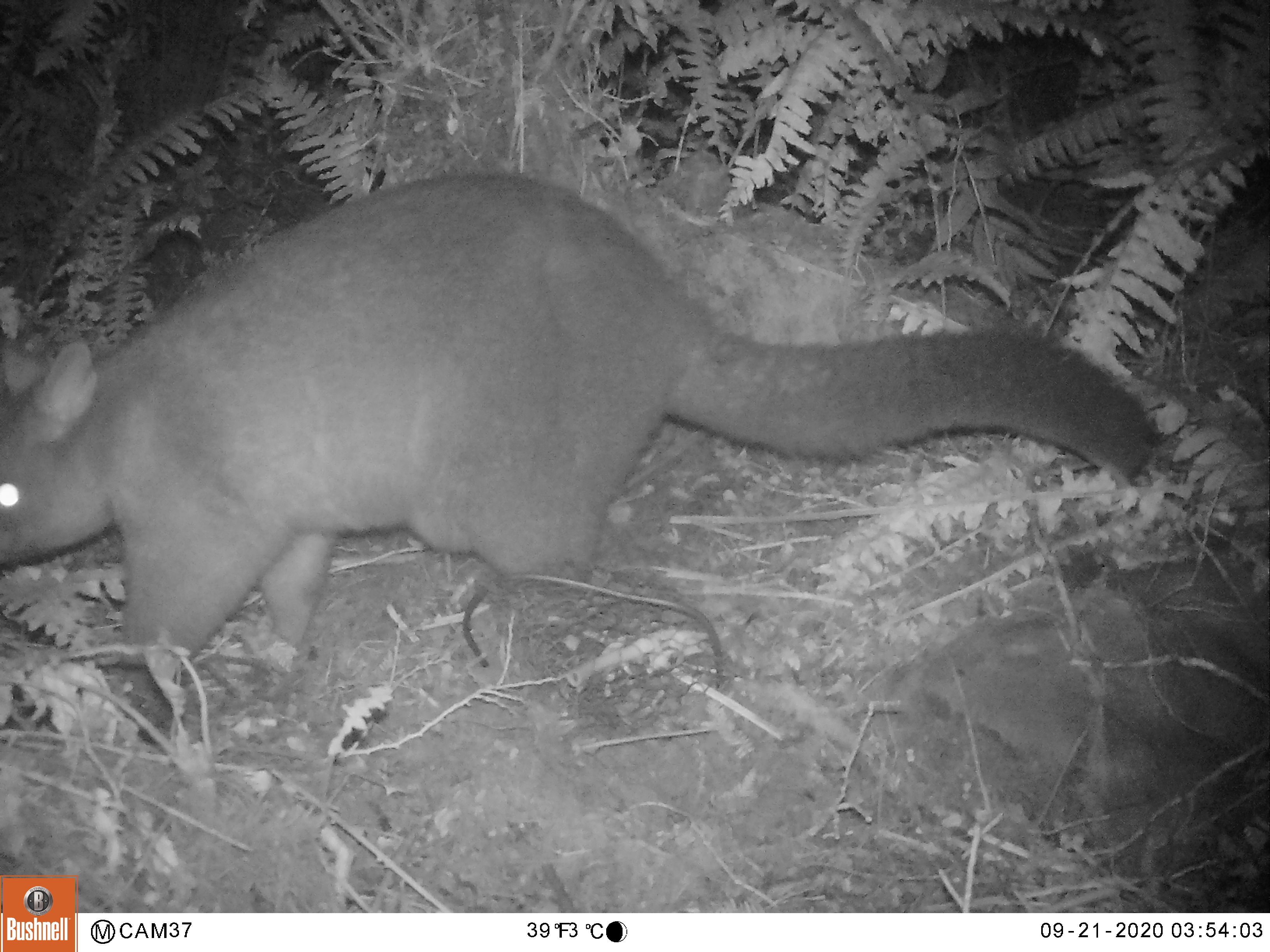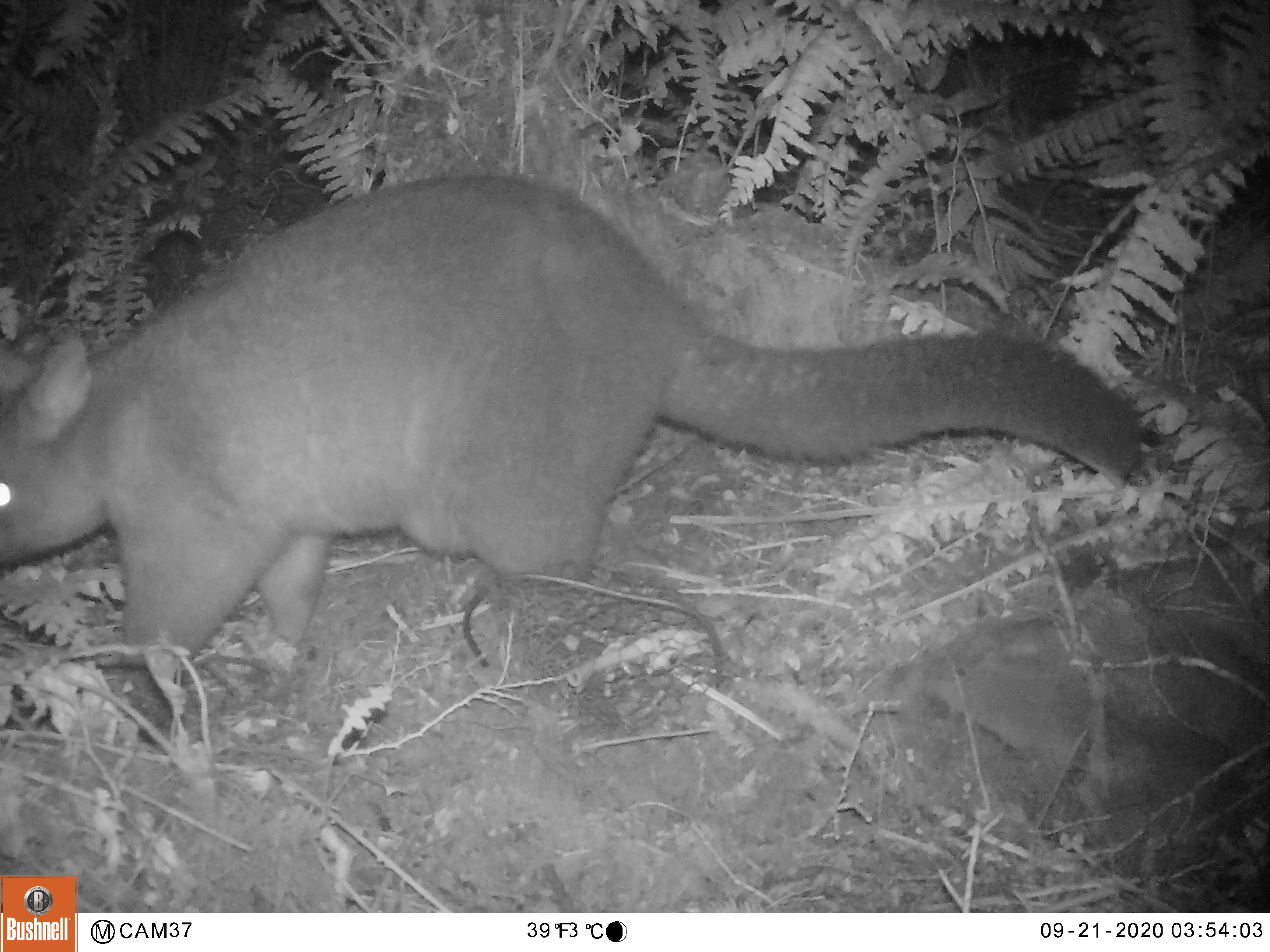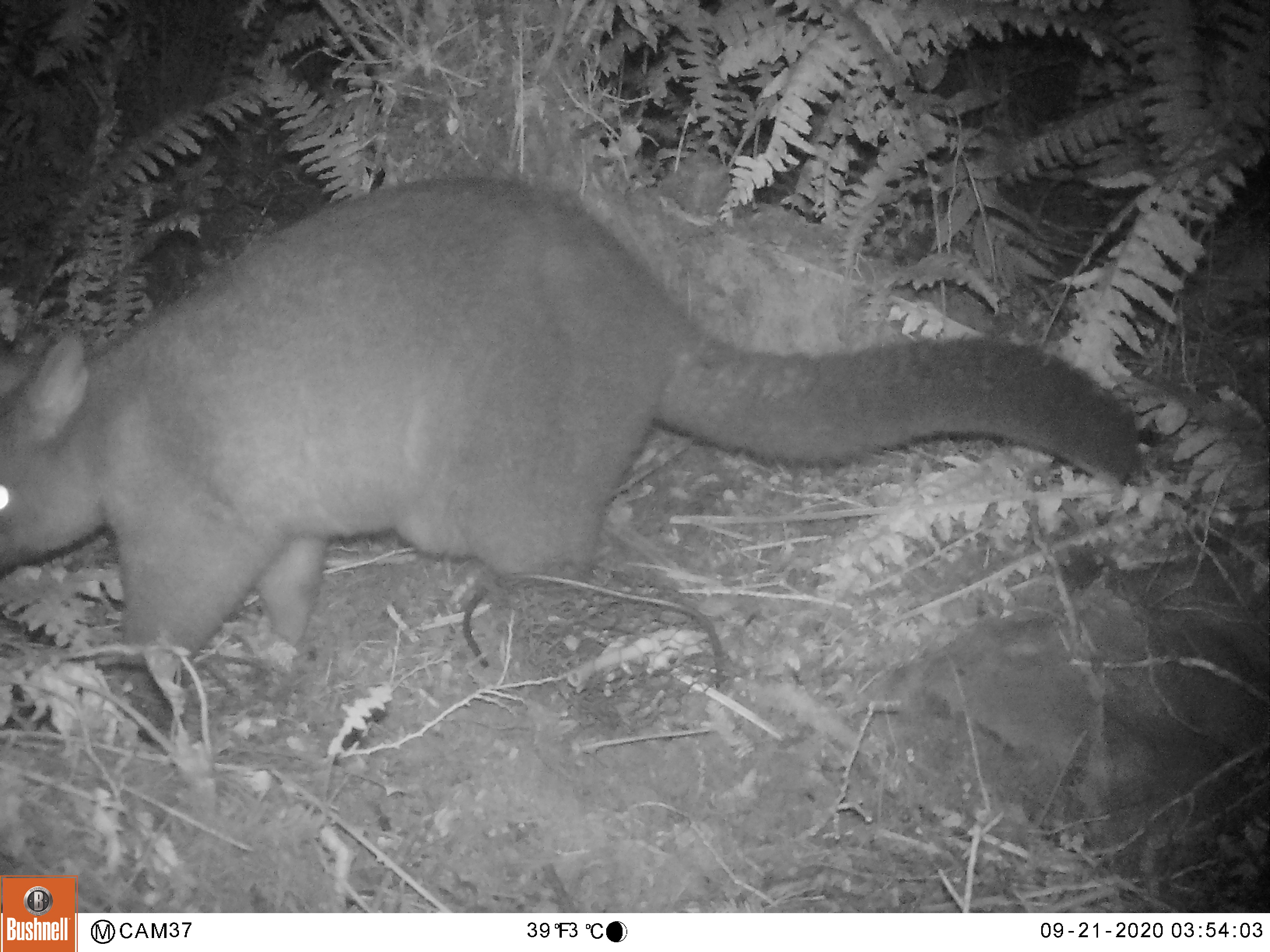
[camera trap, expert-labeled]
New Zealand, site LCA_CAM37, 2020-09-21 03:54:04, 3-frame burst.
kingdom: Animalia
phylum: Chordata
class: Mammalia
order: Diprotodontia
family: Phalangeridae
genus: Trichosurus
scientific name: Trichosurus vulpecula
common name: common brushtail possum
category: possum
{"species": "possum (common brushtail possum) (Trichosurus vulpecula)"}